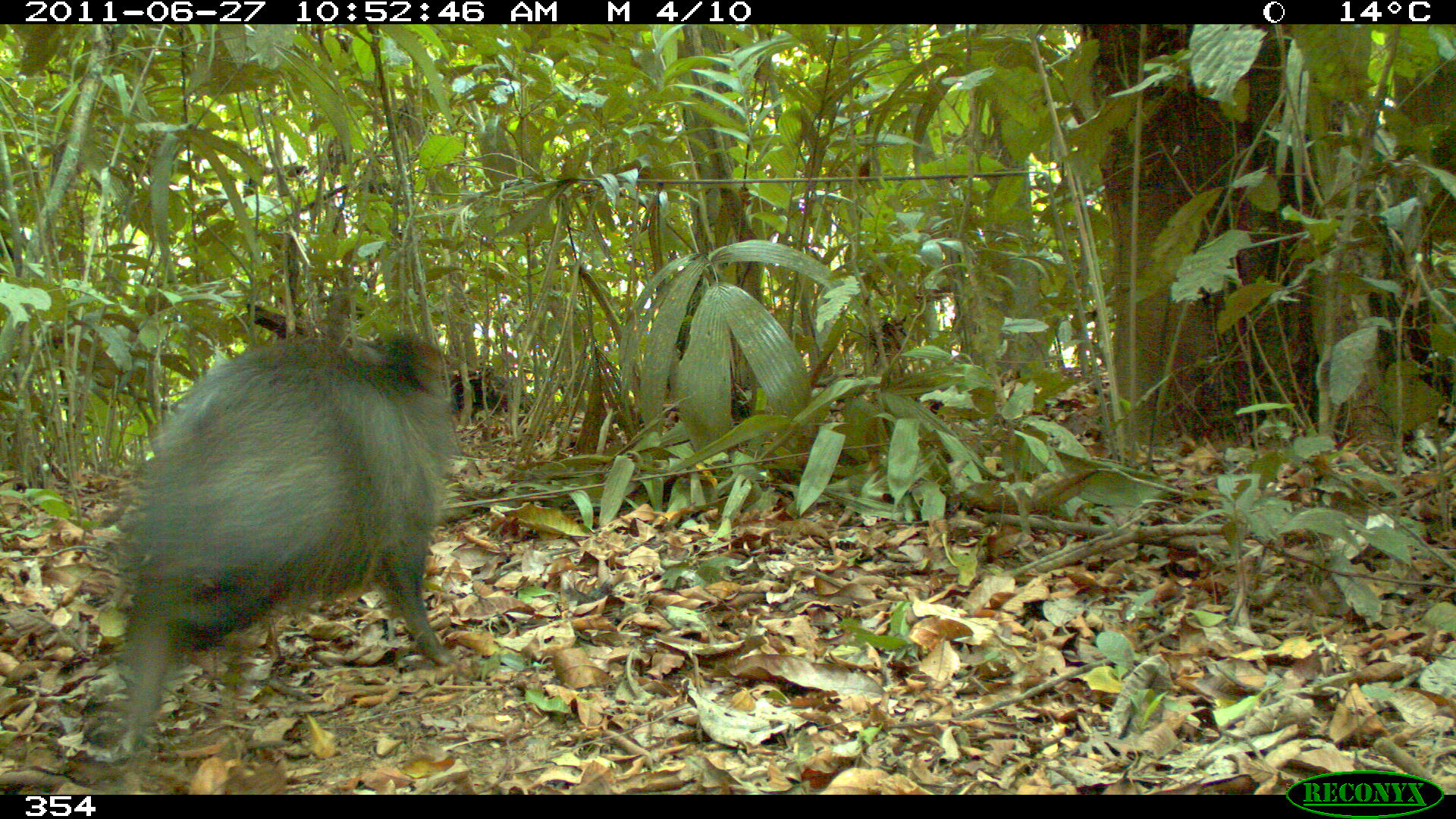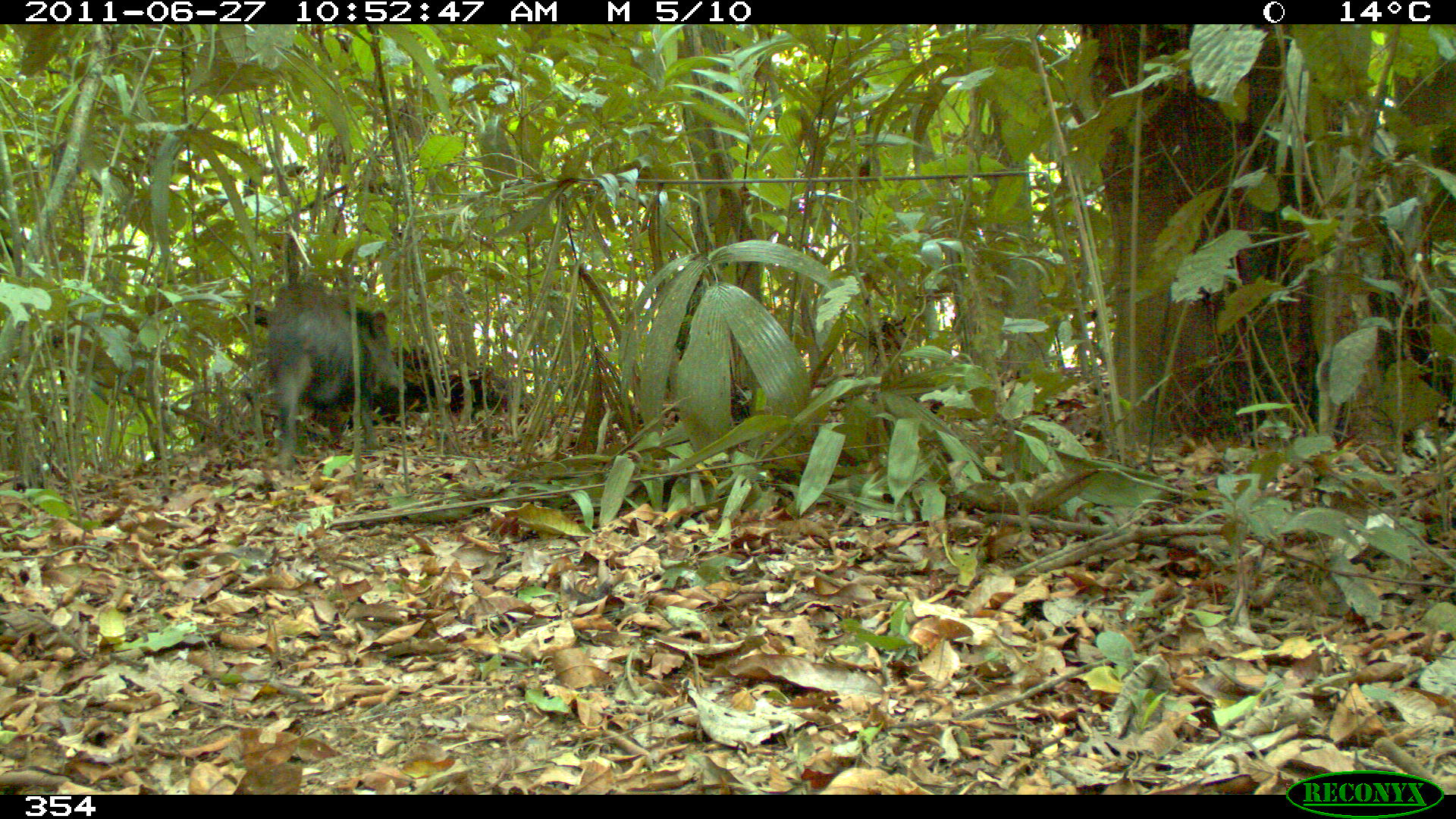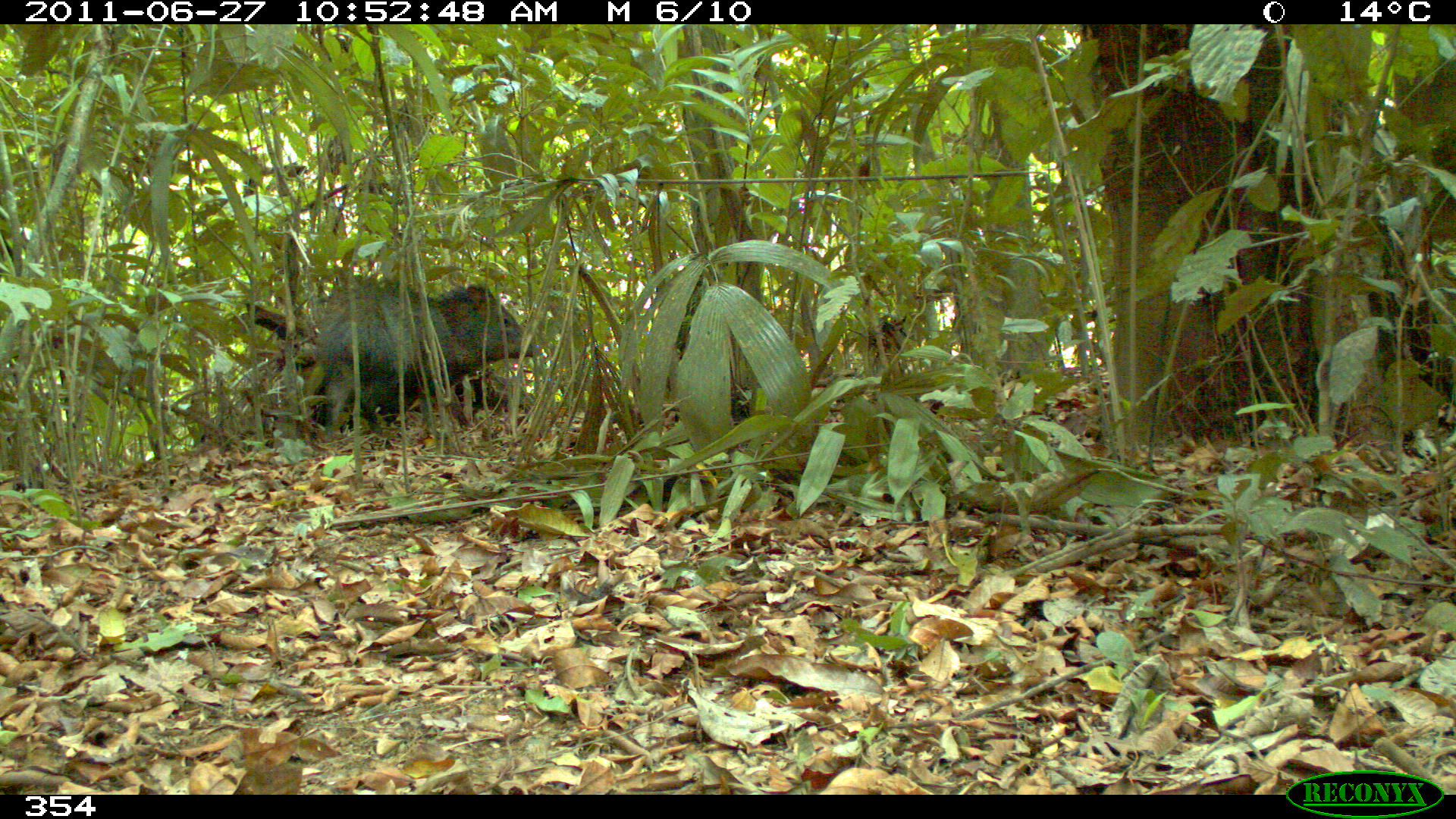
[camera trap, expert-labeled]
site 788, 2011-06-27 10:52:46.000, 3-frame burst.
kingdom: Animalia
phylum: Chordata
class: Mammalia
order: Artiodactyla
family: Tayassuidae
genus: Pecari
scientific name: Pecari tajacu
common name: collared peccary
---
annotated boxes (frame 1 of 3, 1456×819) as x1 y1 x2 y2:
pecari tajacu: 99 324 461 756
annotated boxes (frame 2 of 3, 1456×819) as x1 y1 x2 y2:
pecari tajacu: 266 281 407 471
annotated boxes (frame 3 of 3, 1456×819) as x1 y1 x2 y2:
pecari tajacu: 301 286 541 442